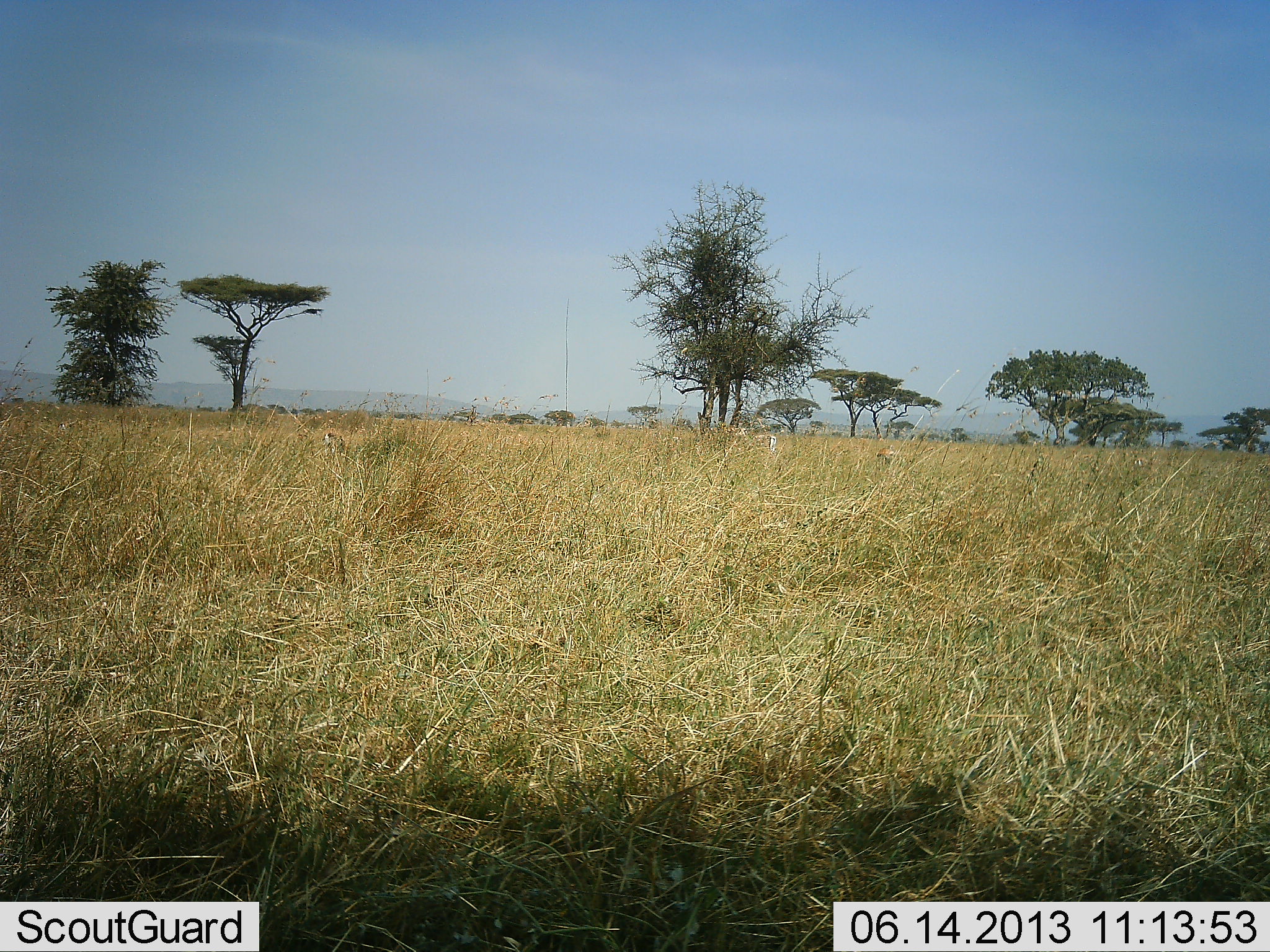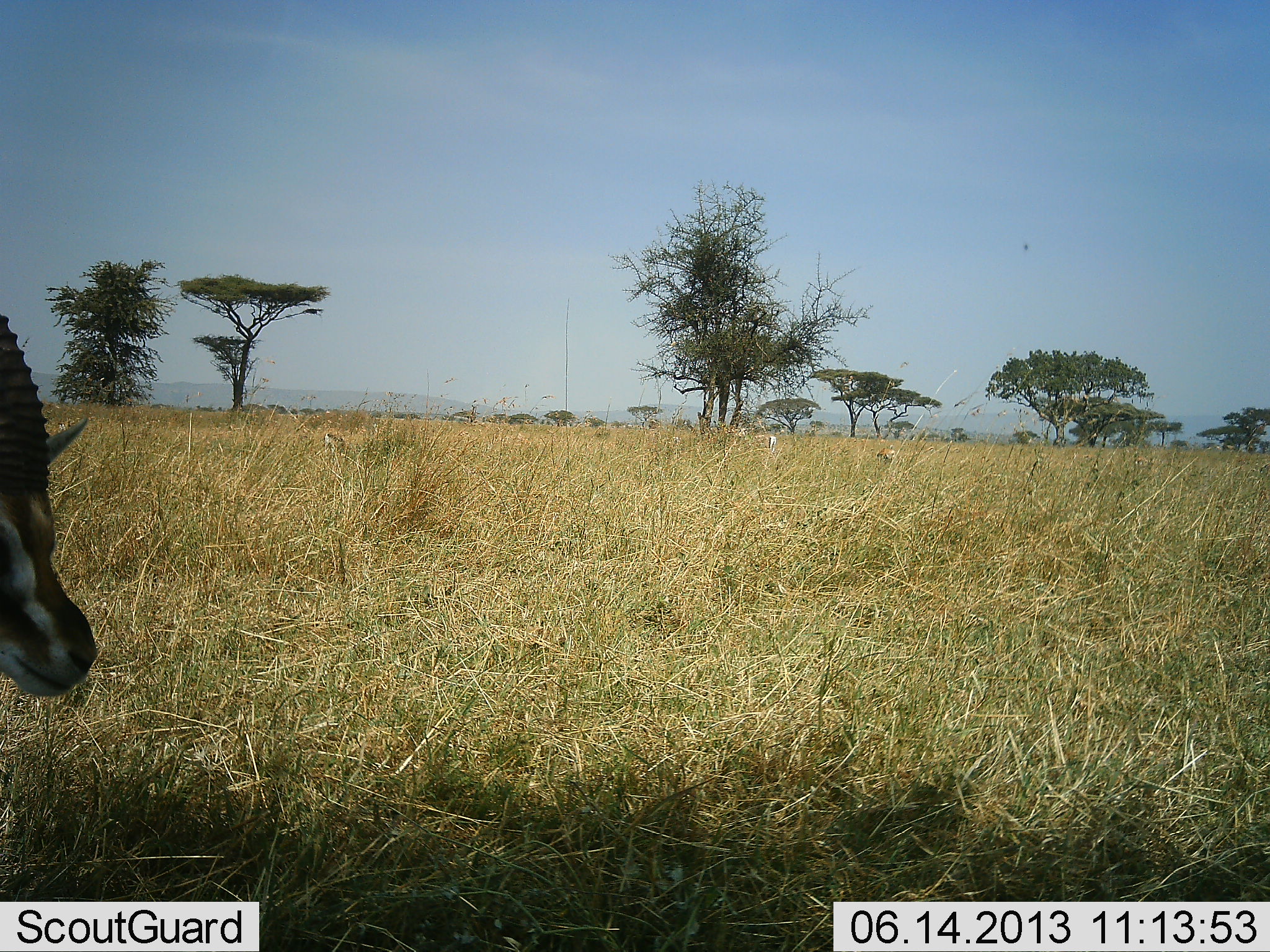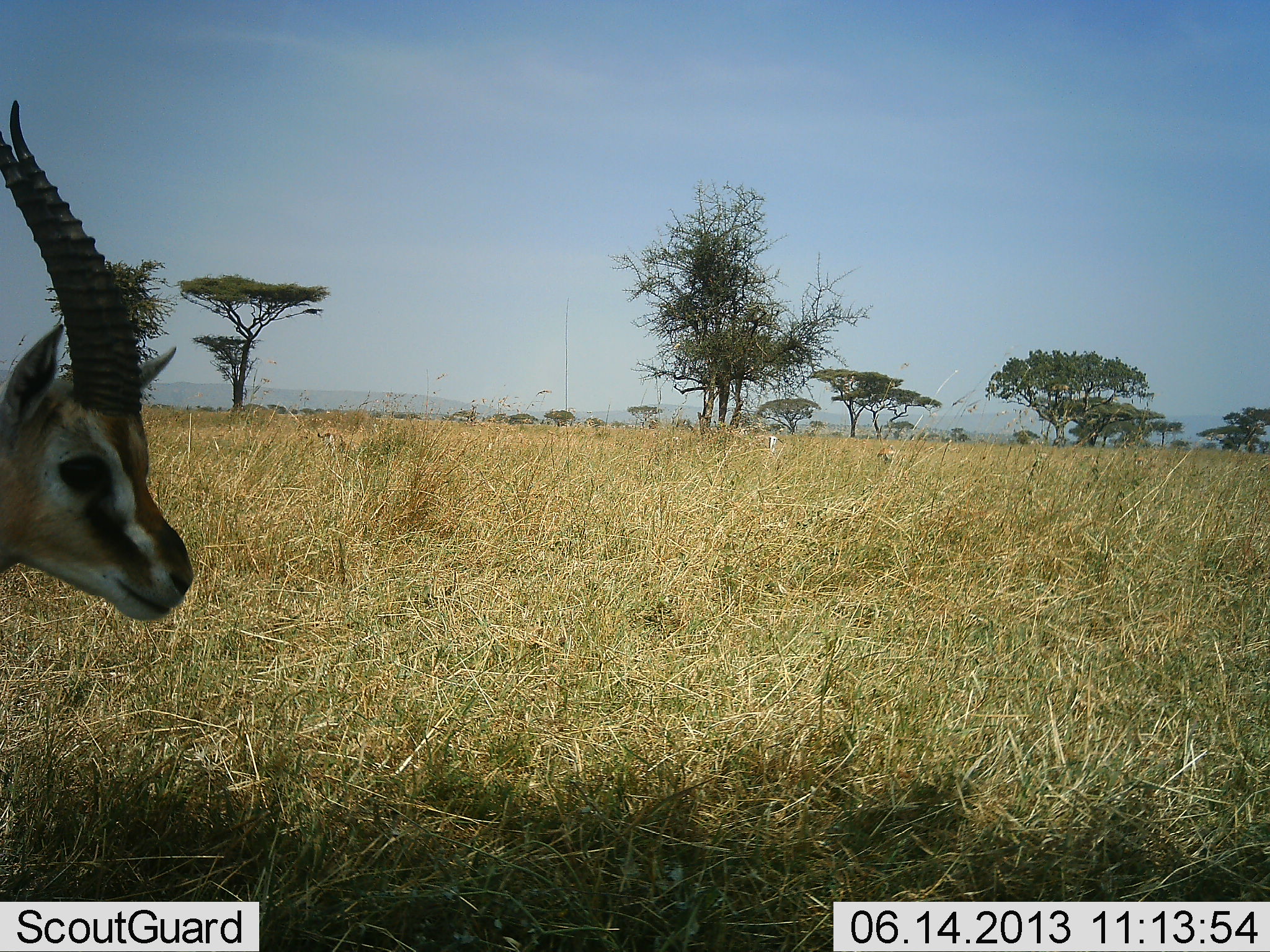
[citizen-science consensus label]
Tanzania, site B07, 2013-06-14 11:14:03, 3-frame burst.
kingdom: Animalia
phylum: Chordata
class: Mammalia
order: Artiodactyla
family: Bovidae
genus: Eudorcas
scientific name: Eudorcas thomsonii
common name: thomson's gazelle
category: gazellethomsons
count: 1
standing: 50%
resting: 3%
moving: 50%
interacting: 0%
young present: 3%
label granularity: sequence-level